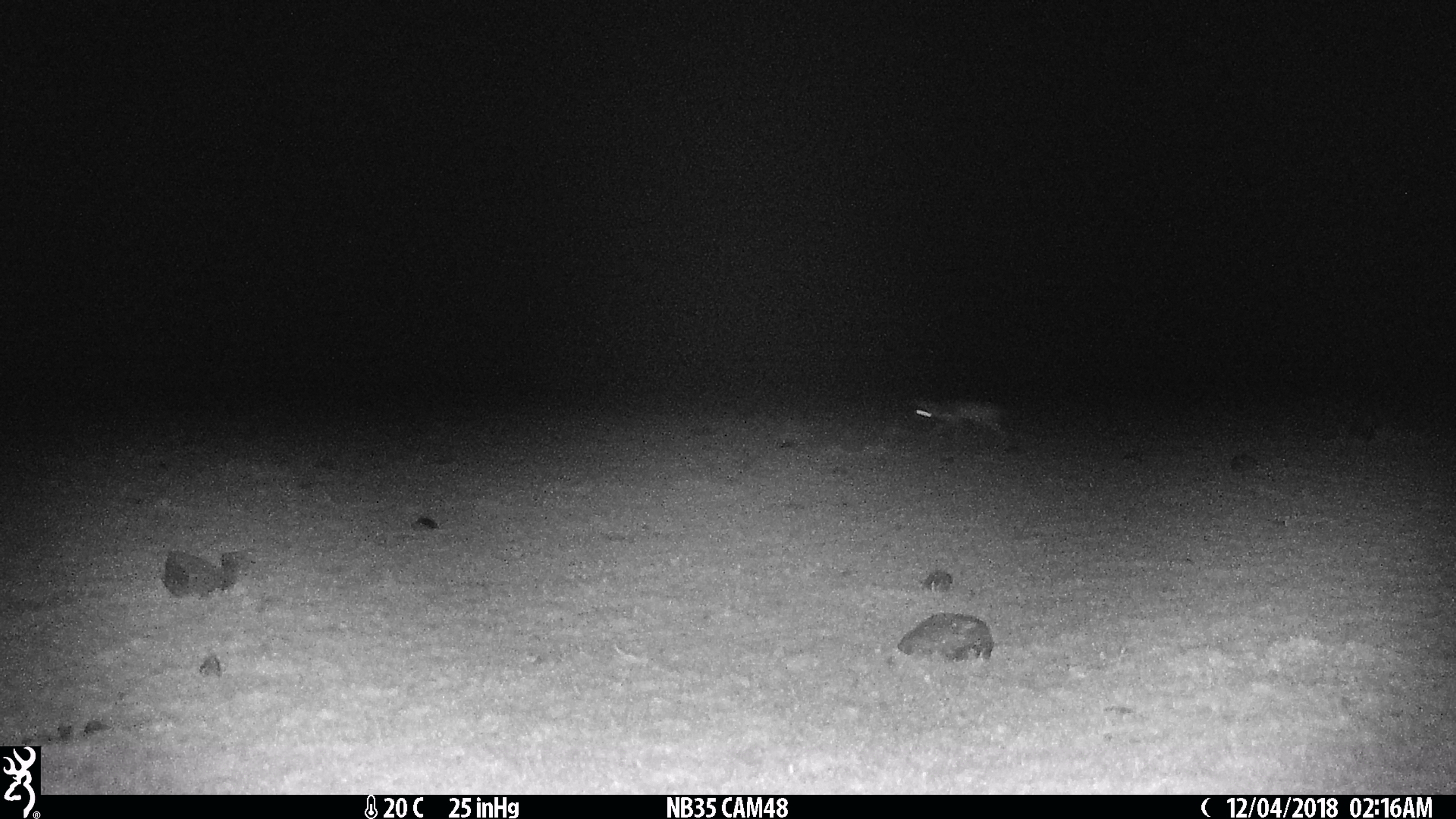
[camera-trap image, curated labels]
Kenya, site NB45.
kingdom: Animalia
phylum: Chordata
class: Mammalia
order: Carnivora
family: Canidae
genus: Lupulella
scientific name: Lupulella mesomelas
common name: black-backed jackal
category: jackal